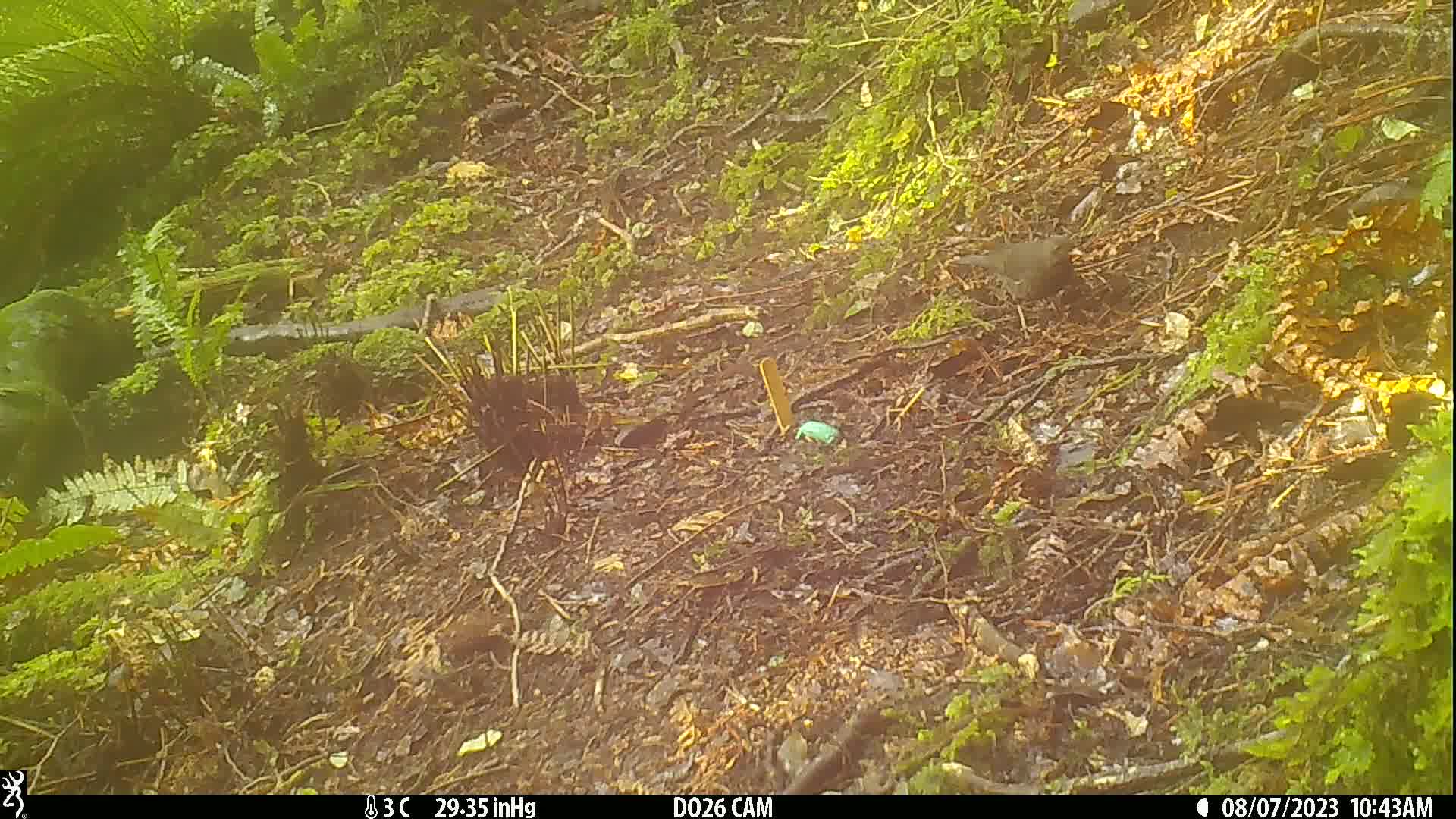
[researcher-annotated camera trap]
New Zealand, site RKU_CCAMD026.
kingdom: Animalia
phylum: Chordata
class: Aves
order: Passeriformes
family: Turdidae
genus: Turdus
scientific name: Turdus merula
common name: eurasian blackbird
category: blackbird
Blackbird (eurasian blackbird) (Turdus merula).